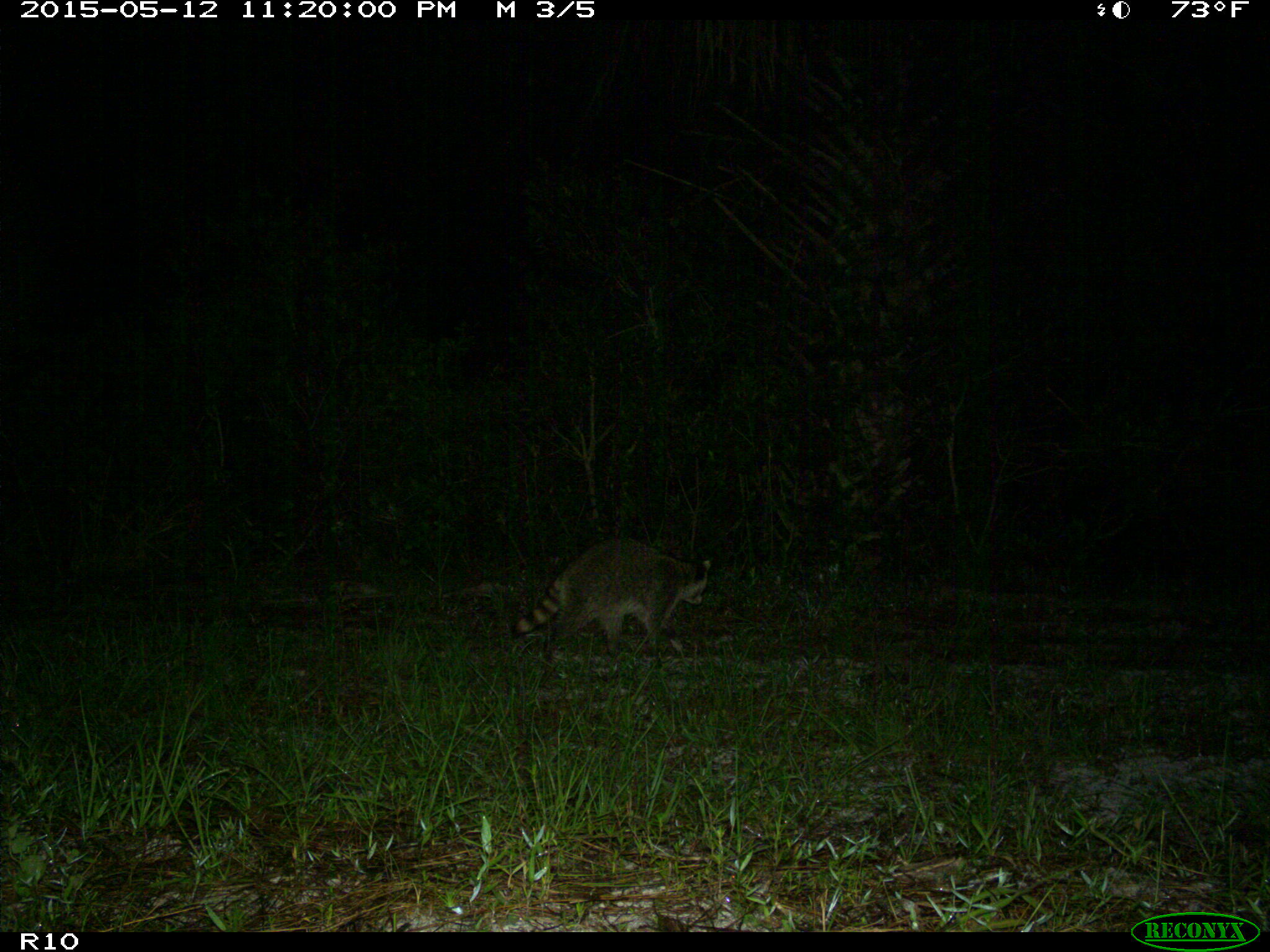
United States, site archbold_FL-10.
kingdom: Animalia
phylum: Chordata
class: Mammalia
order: Carnivora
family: Procyonidae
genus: Procyon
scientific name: Procyon lotor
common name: common raccoon